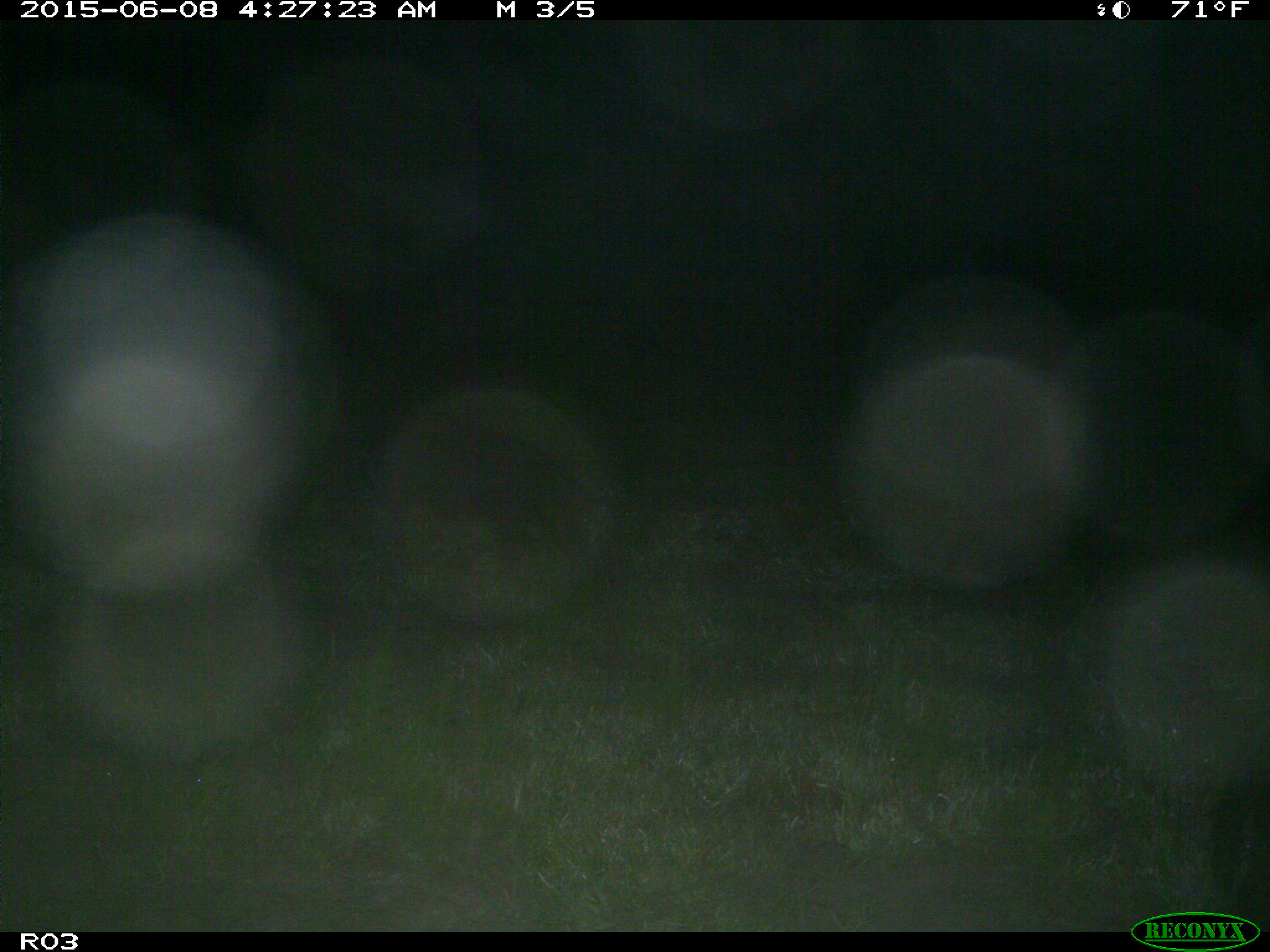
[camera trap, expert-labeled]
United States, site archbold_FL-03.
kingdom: Animalia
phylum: Chordata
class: Mammalia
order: Artiodactyla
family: Suidae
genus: Sus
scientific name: Sus scrofa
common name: wild boar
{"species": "Sus scrofa (wild boar)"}